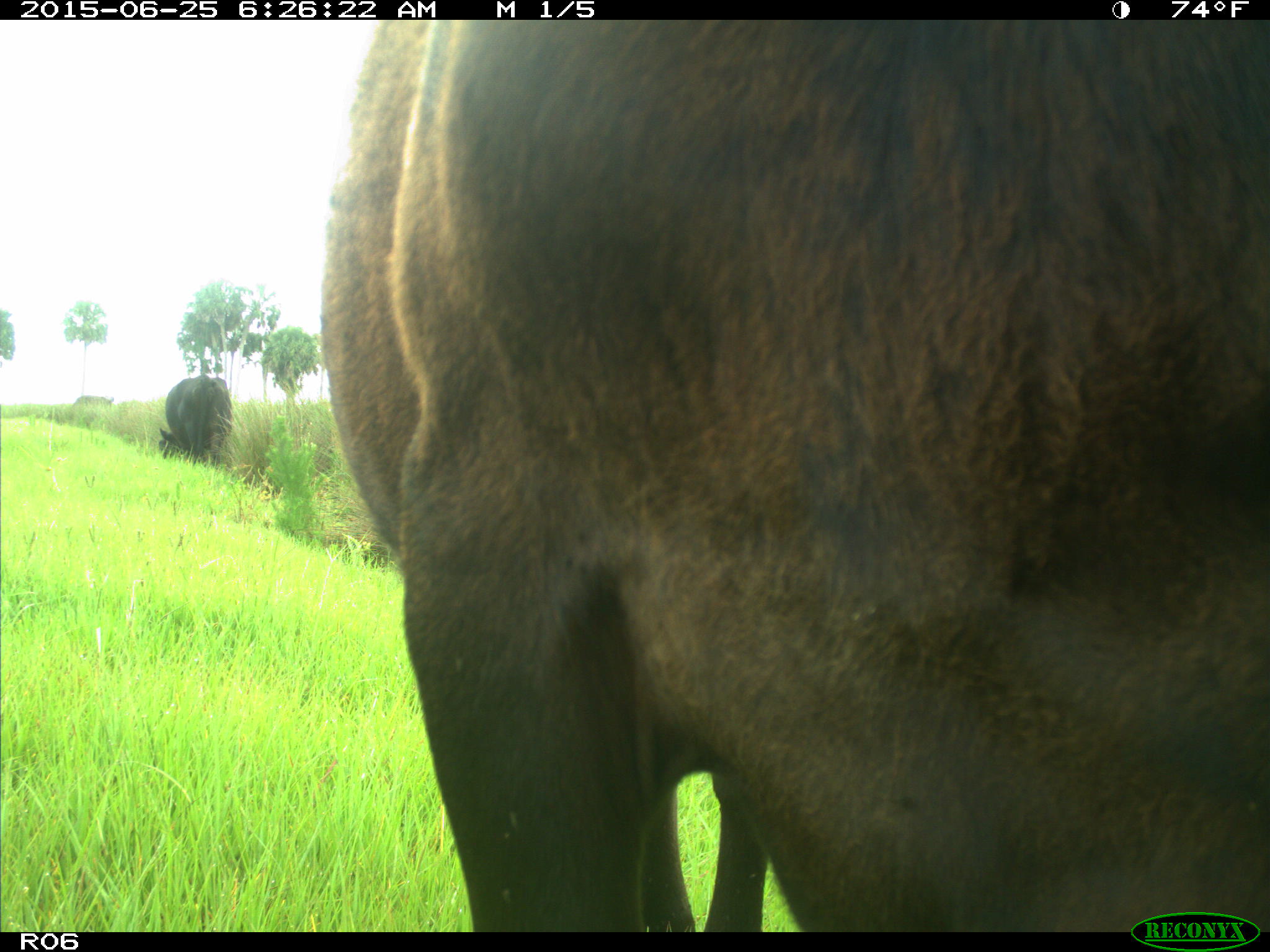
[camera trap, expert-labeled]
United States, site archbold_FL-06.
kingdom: Animalia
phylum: Chordata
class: Mammalia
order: Artiodactyla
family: Bovidae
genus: Bos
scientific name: Bos taurus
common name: domestic cow